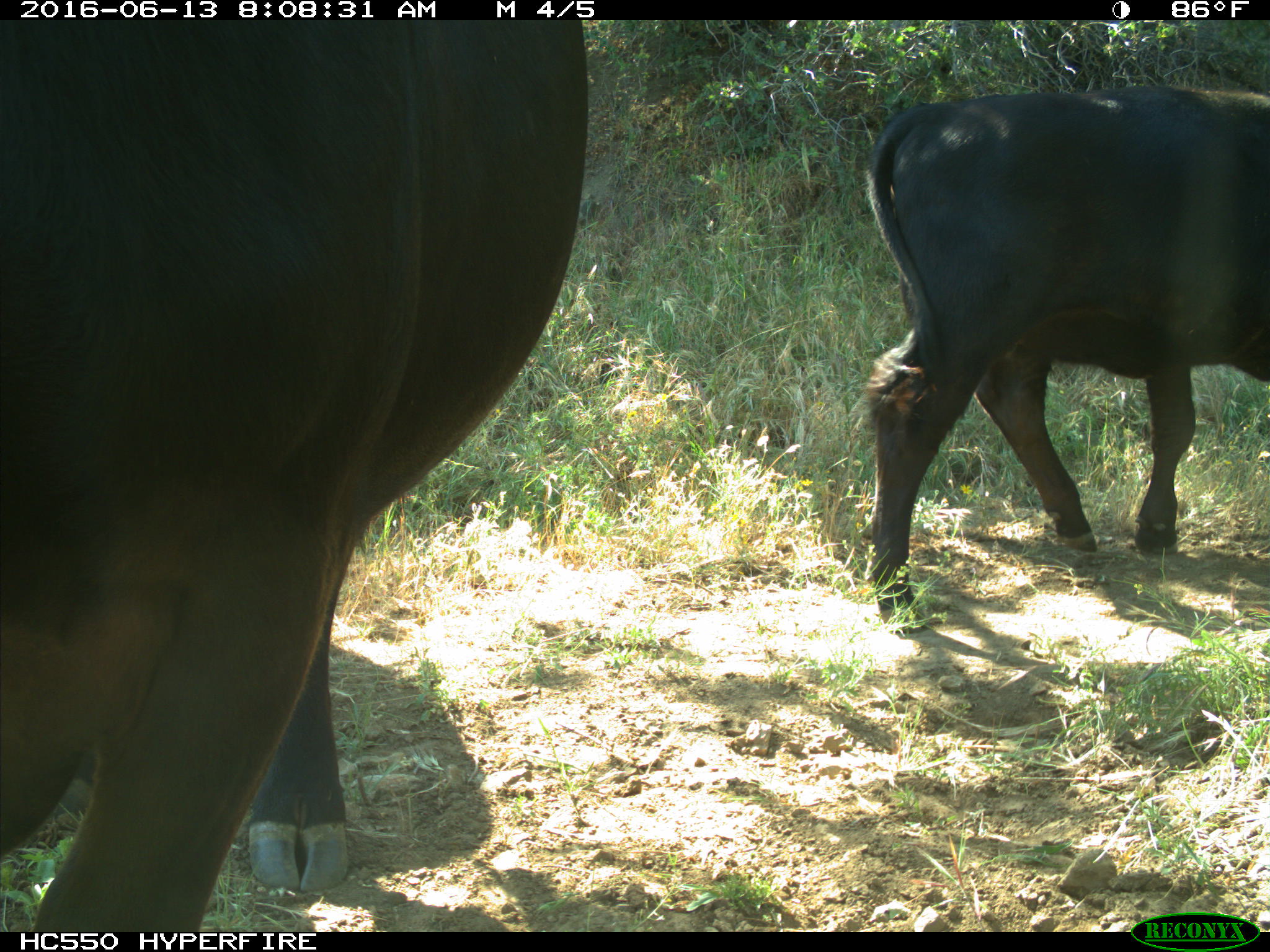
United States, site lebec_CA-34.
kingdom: Animalia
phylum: Chordata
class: Mammalia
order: Artiodactyla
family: Bovidae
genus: Bos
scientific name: Bos taurus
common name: domestic cow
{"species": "Bos taurus (domestic cow)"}